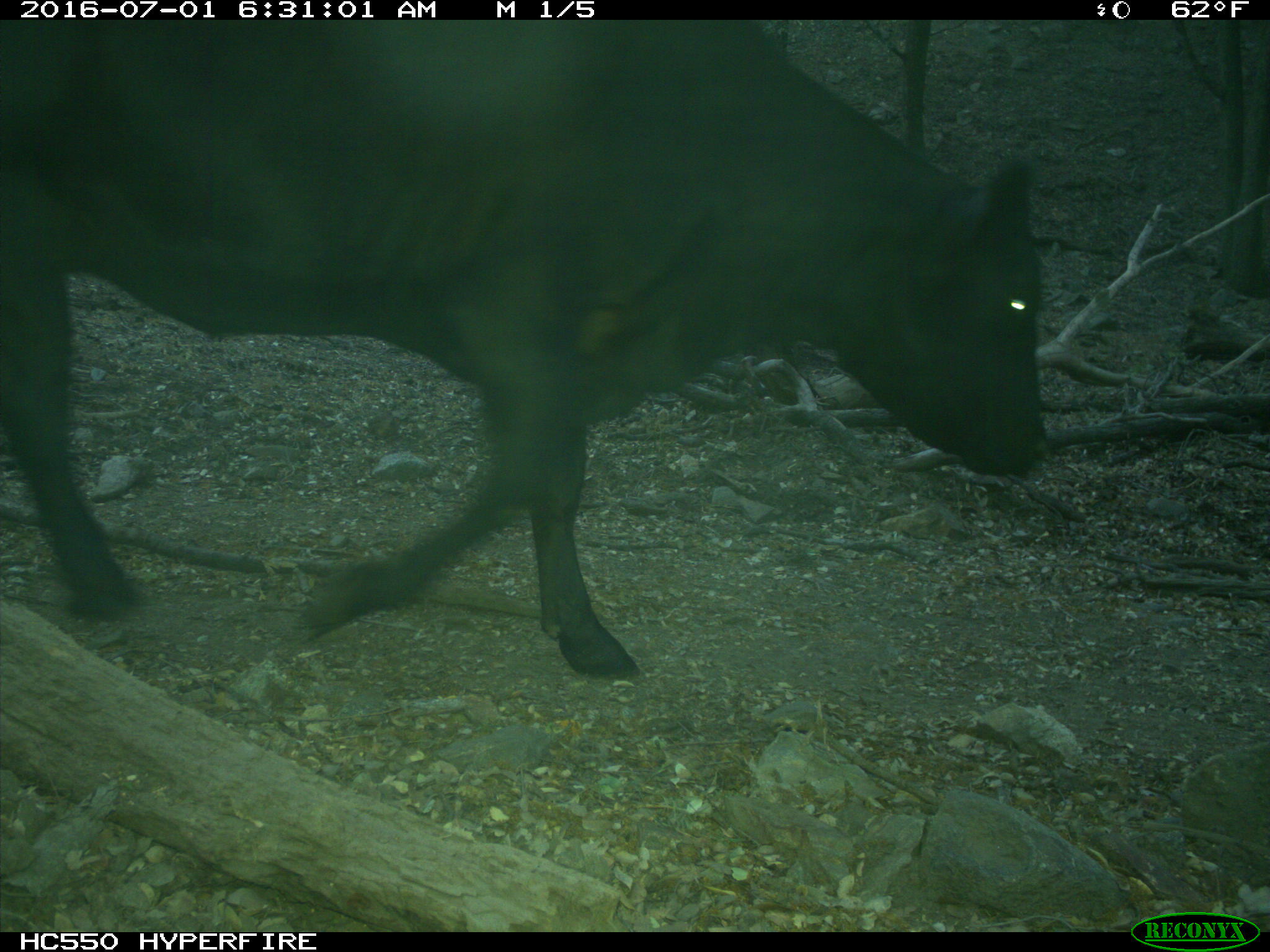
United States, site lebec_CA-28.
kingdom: Animalia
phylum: Chordata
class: Mammalia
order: Artiodactyla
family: Bovidae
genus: Bos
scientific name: Bos taurus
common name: domestic cow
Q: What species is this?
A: Bos taurus (domestic cow).